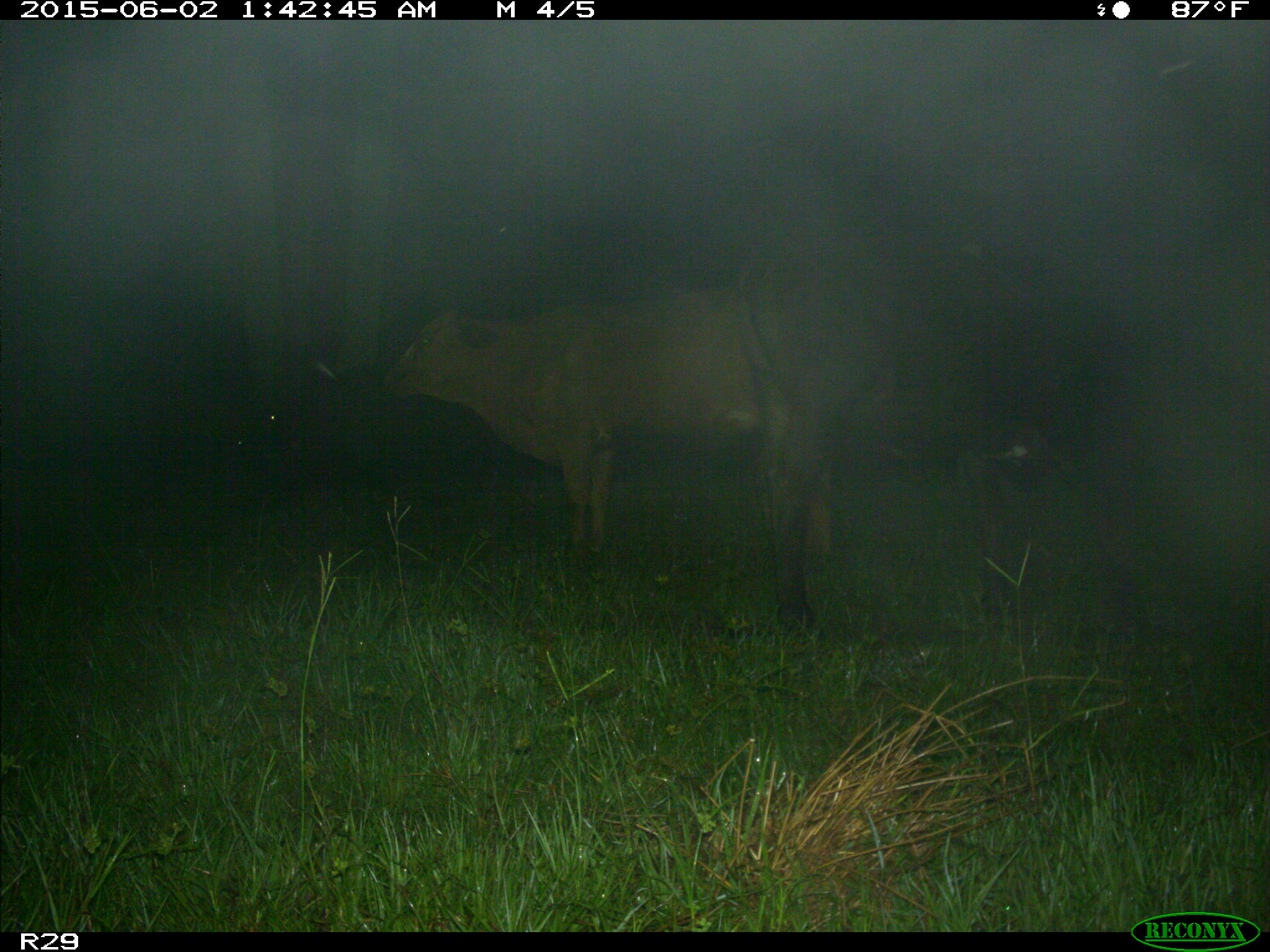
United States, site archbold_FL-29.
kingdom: Animalia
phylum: Chordata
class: Mammalia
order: Artiodactyla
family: Bovidae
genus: Bos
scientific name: Bos taurus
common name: domestic cow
Bos taurus (domestic cow).